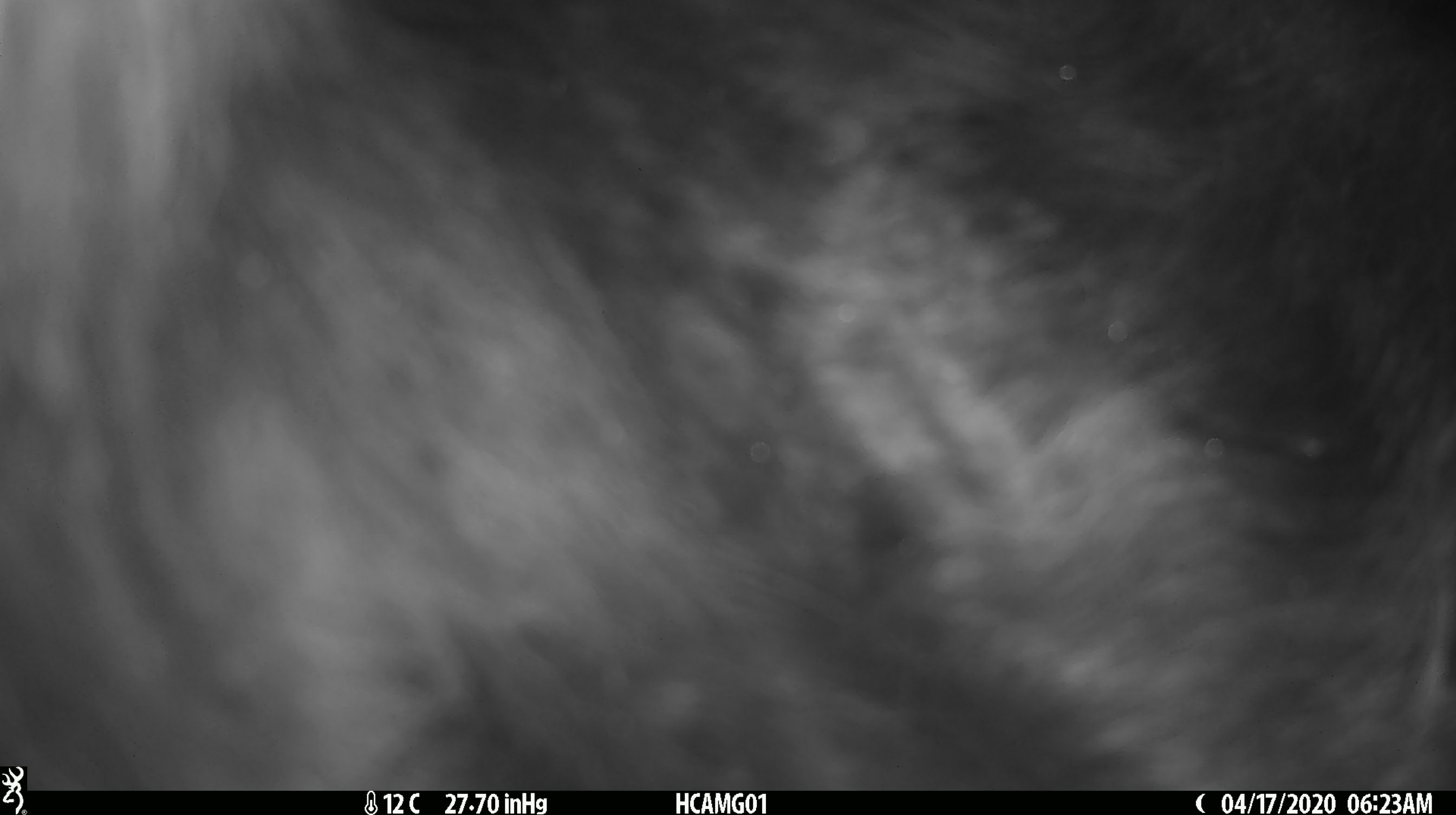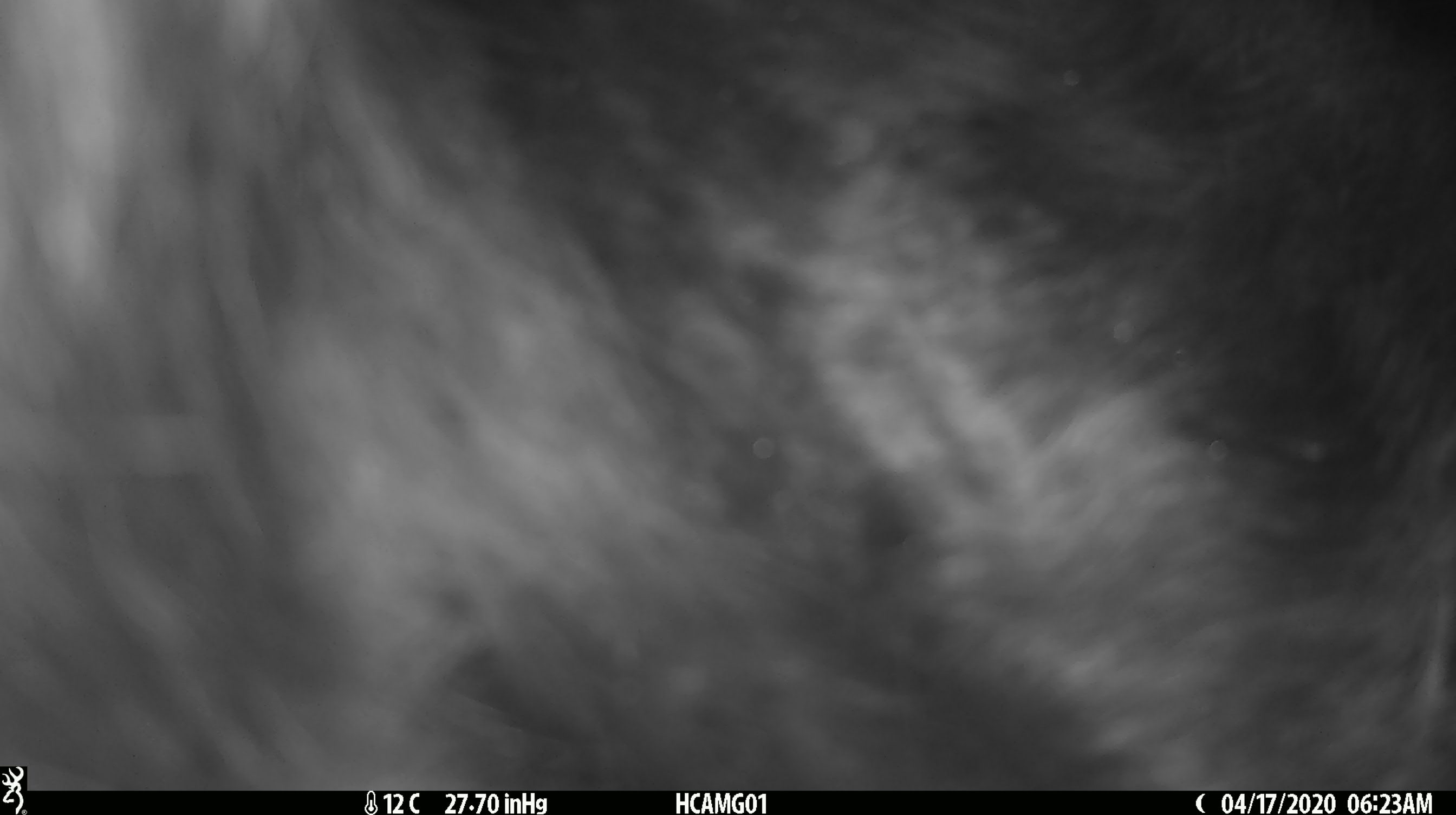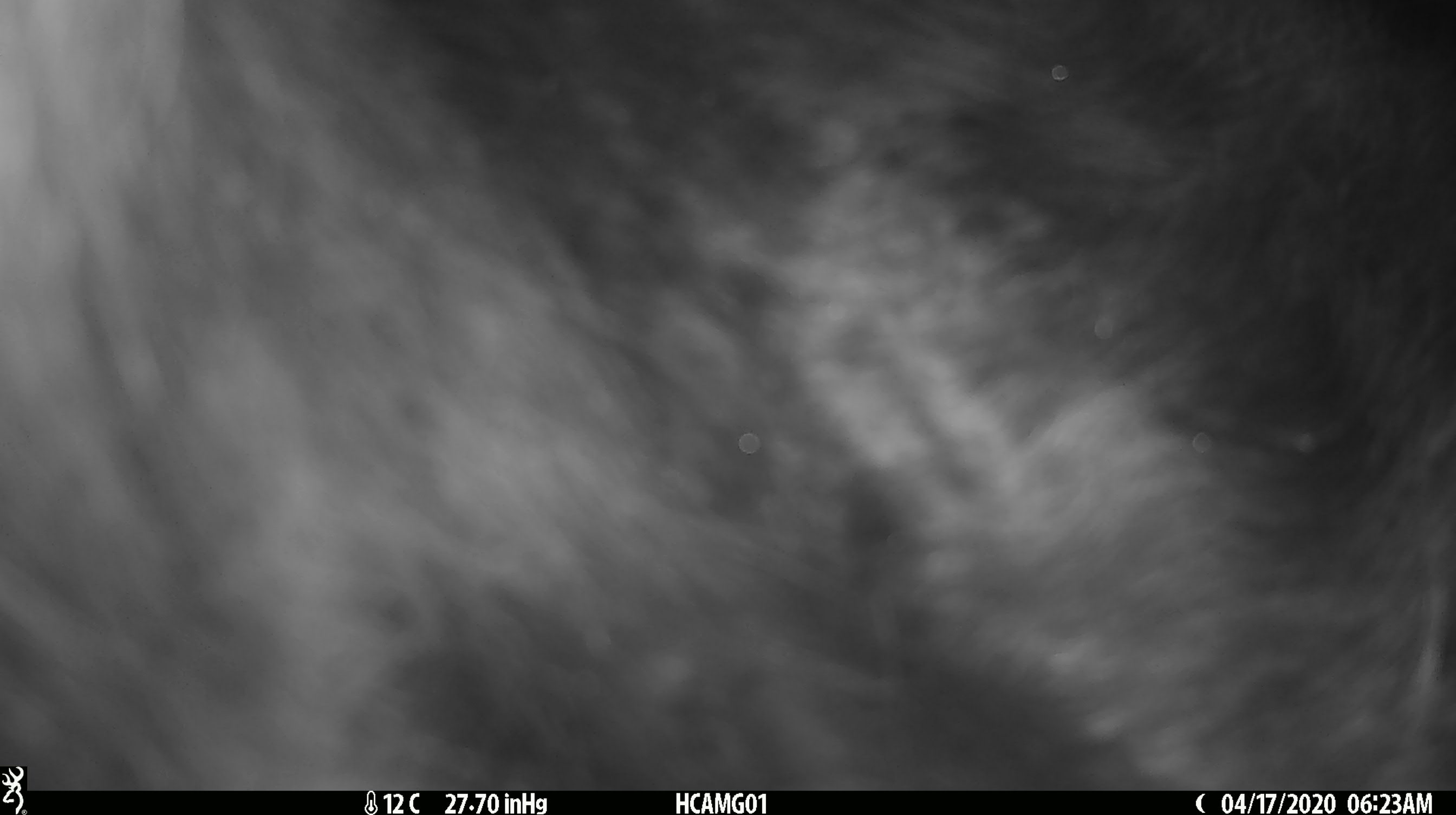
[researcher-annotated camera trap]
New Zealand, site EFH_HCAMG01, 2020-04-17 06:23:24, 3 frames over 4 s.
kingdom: Animalia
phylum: Chordata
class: Mammalia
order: Artiodactyla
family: Bovidae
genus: Bos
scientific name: Bos taurus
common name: domestic cow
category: cow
Cow (domestic cow) (Bos taurus).